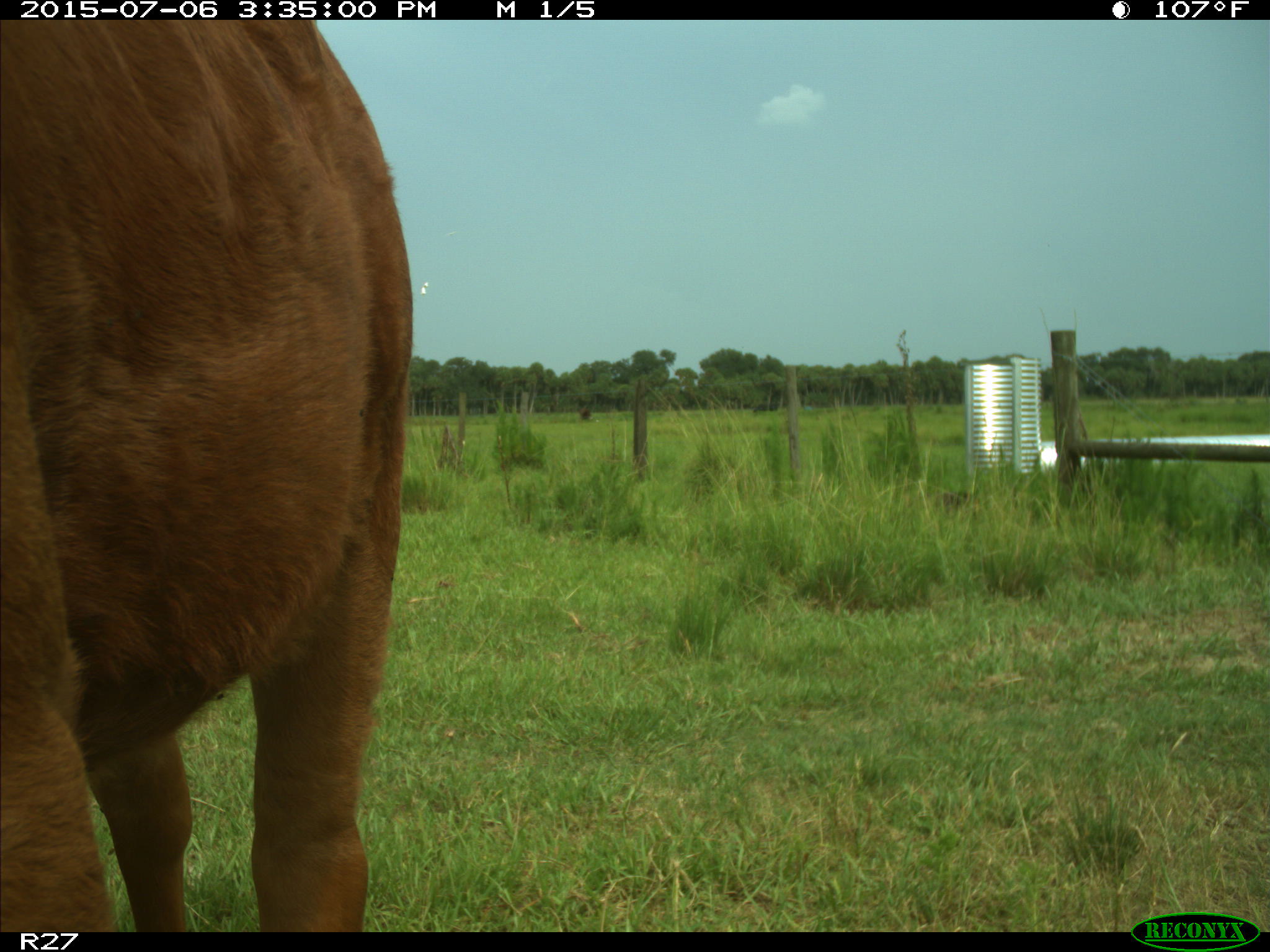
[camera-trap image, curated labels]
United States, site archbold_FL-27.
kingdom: Animalia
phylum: Chordata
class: Mammalia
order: Artiodactyla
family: Bovidae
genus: Bos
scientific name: Bos taurus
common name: domestic cow